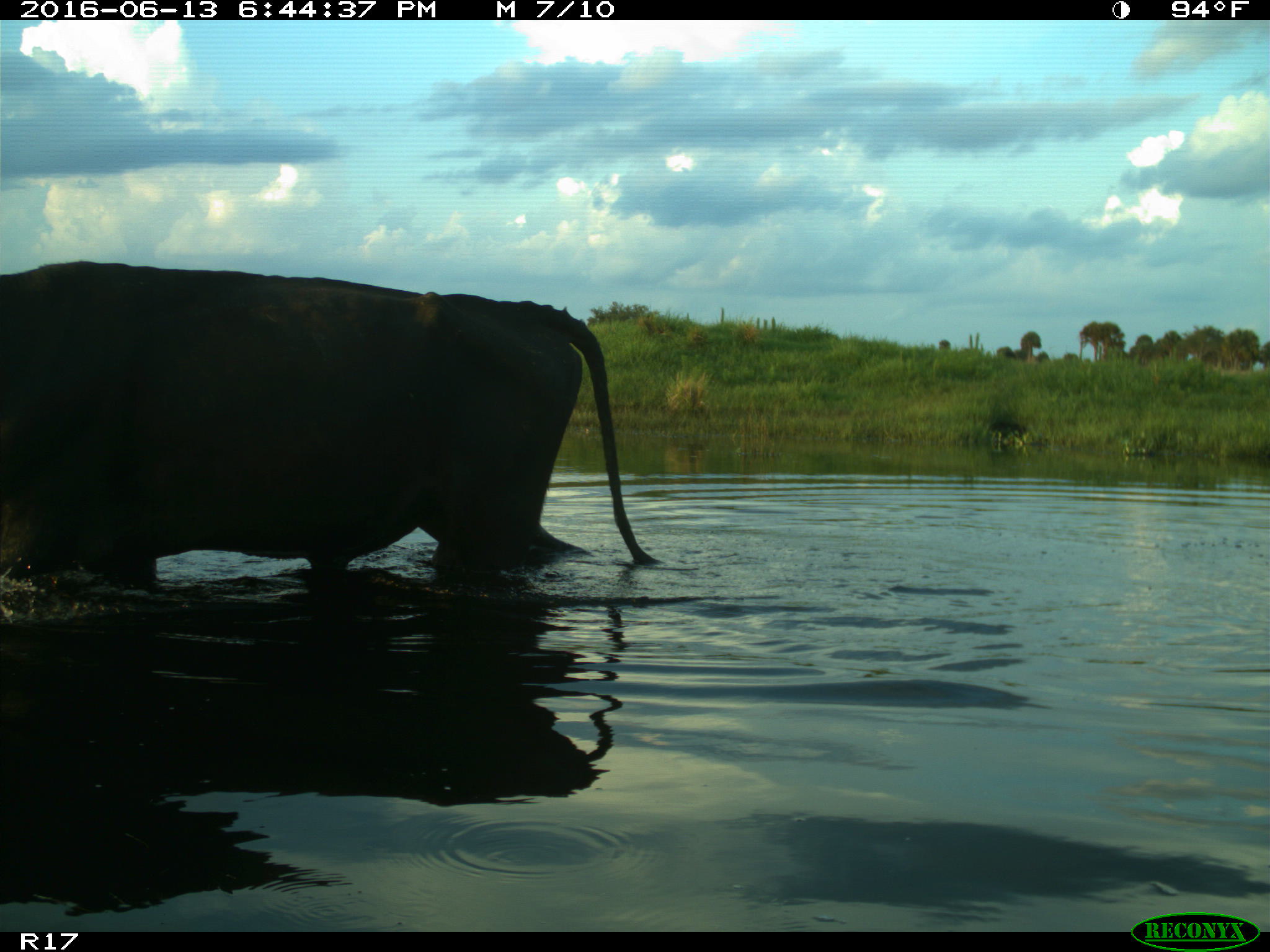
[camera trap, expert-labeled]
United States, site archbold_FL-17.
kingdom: Animalia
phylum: Chordata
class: Mammalia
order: Artiodactyla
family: Bovidae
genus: Bos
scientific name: Bos taurus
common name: domestic cow